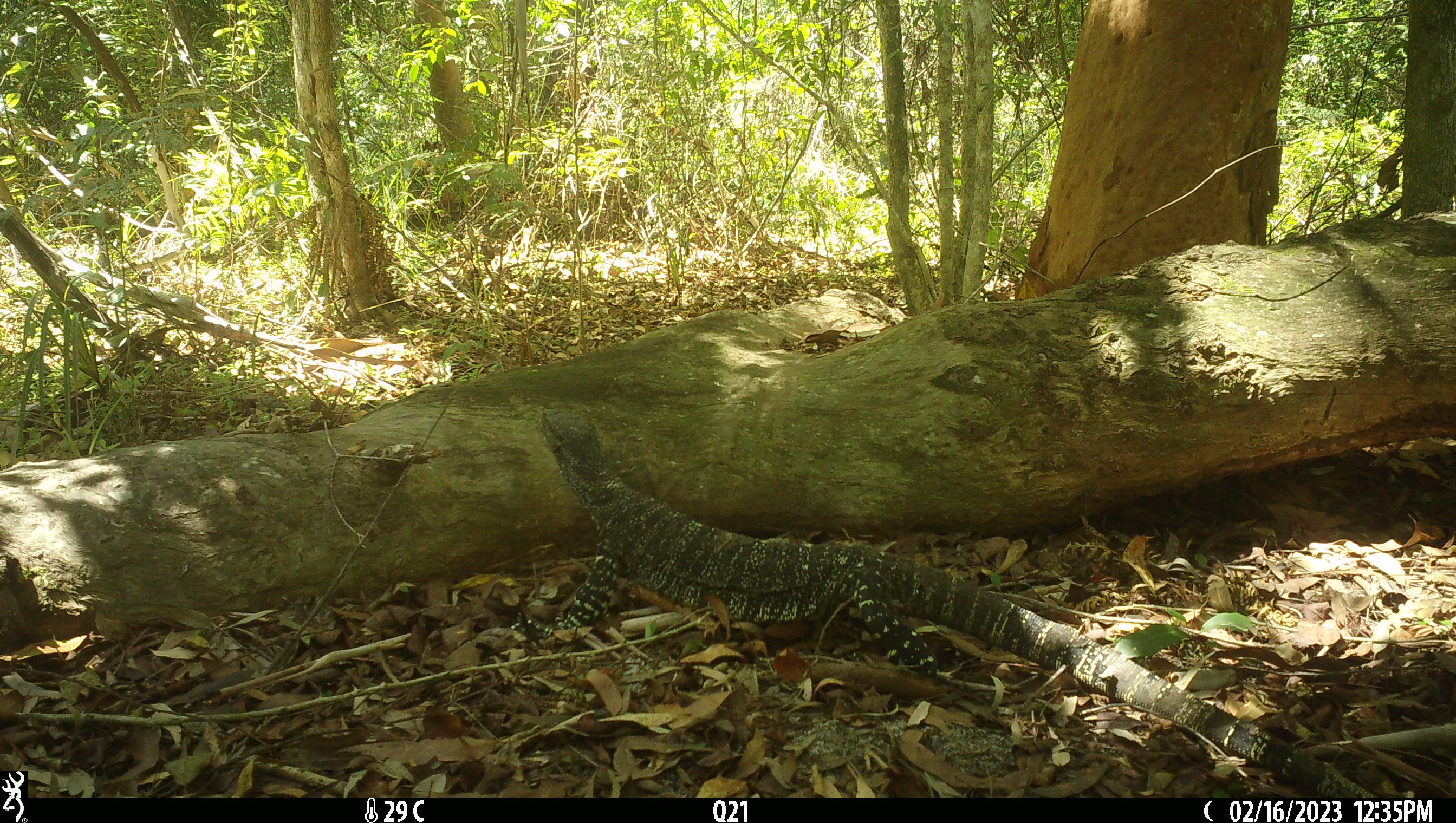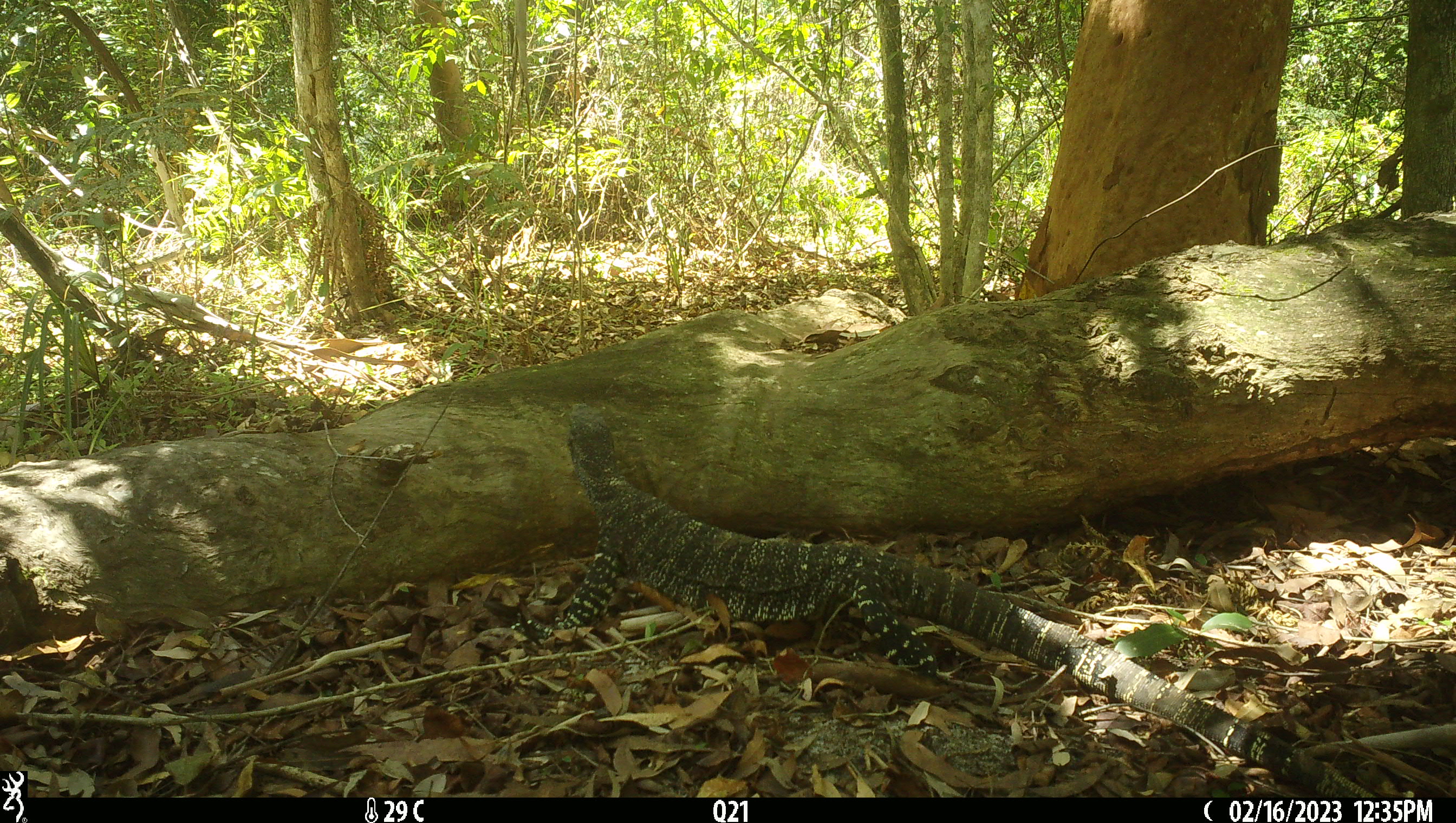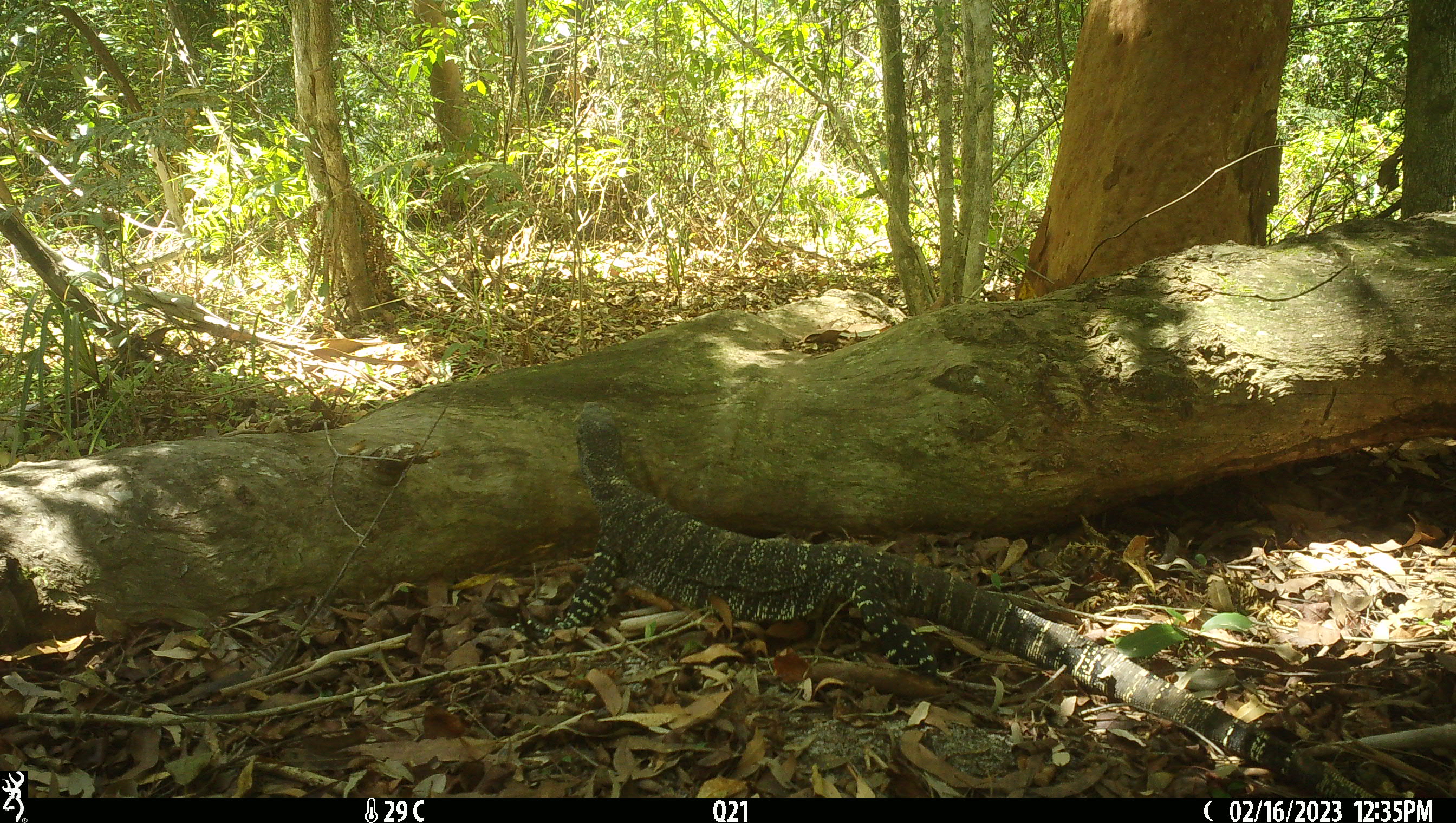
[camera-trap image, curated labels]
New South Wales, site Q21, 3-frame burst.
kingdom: Animalia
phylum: Chordata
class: Reptilia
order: Squamata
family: Varanidae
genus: Varanus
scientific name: Varanus varius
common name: lace monitor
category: goanna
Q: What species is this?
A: Goanna (lace monitor) (Varanus varius).